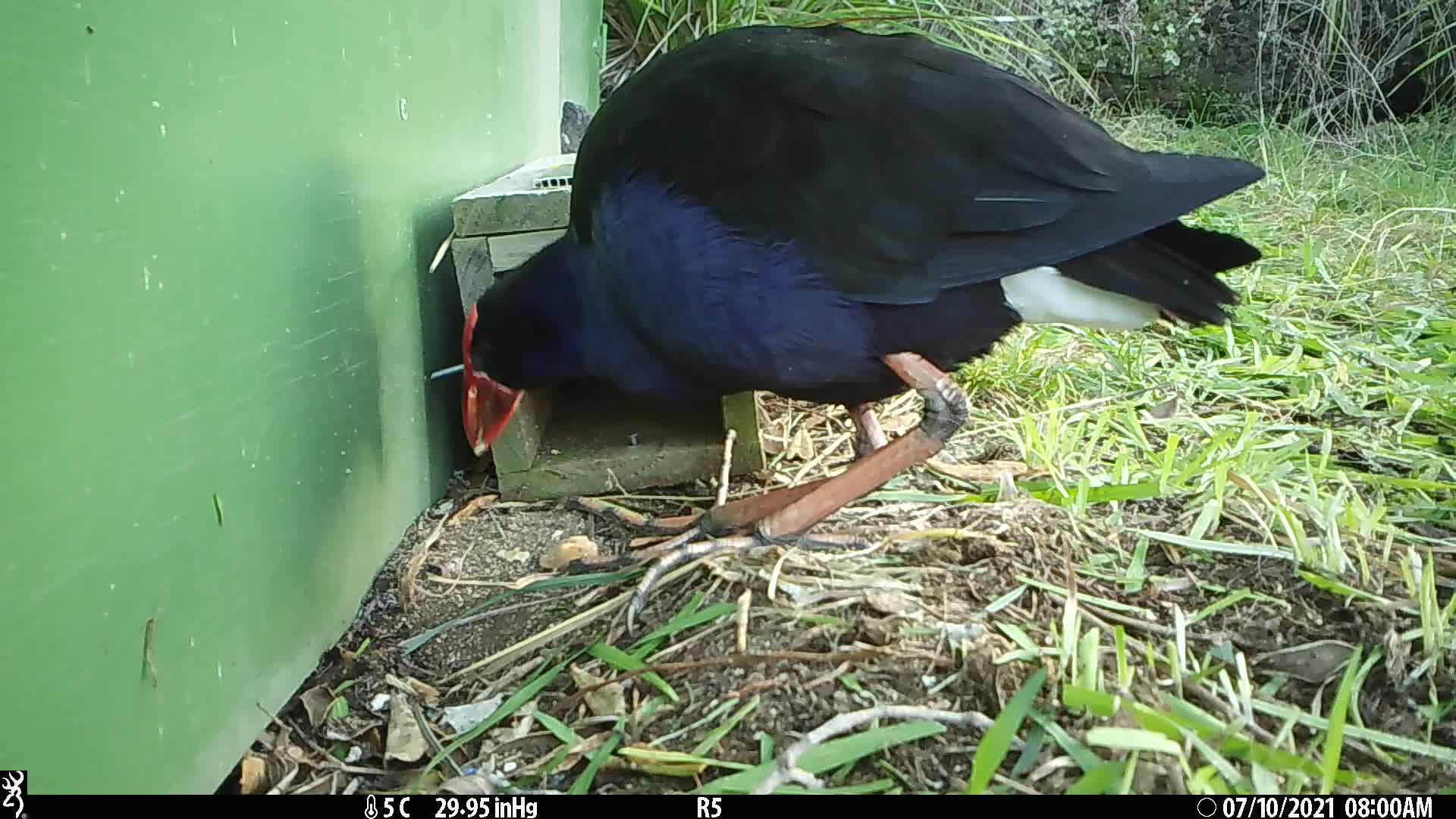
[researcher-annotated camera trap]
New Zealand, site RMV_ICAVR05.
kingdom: Animalia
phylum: Chordata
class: Aves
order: Gruiformes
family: Rallidae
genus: Porphyrio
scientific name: Porphyrio melanotus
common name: australasian swamphen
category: pukeko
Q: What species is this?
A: Pukeko (australasian swamphen) (Porphyrio melanotus).